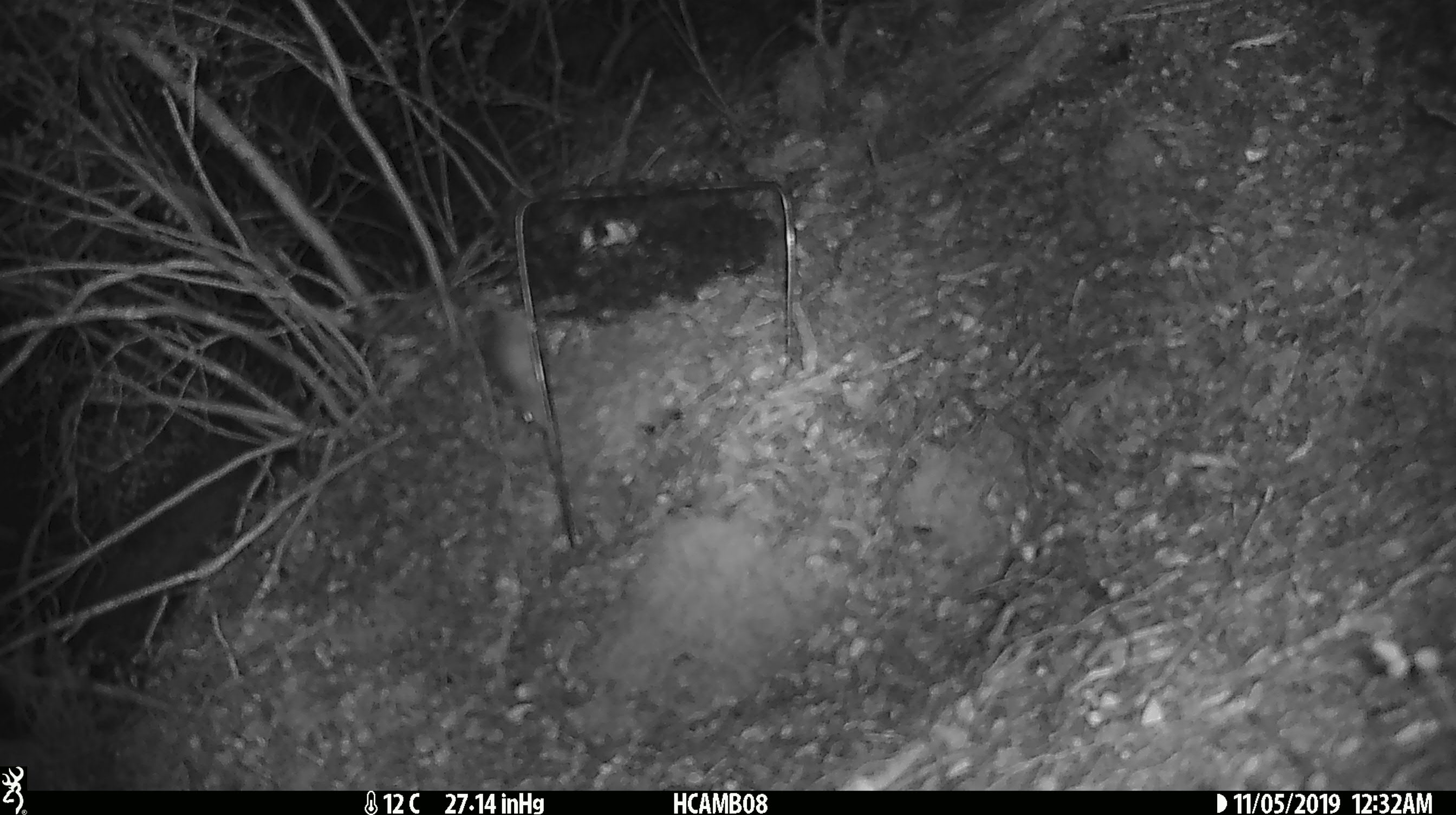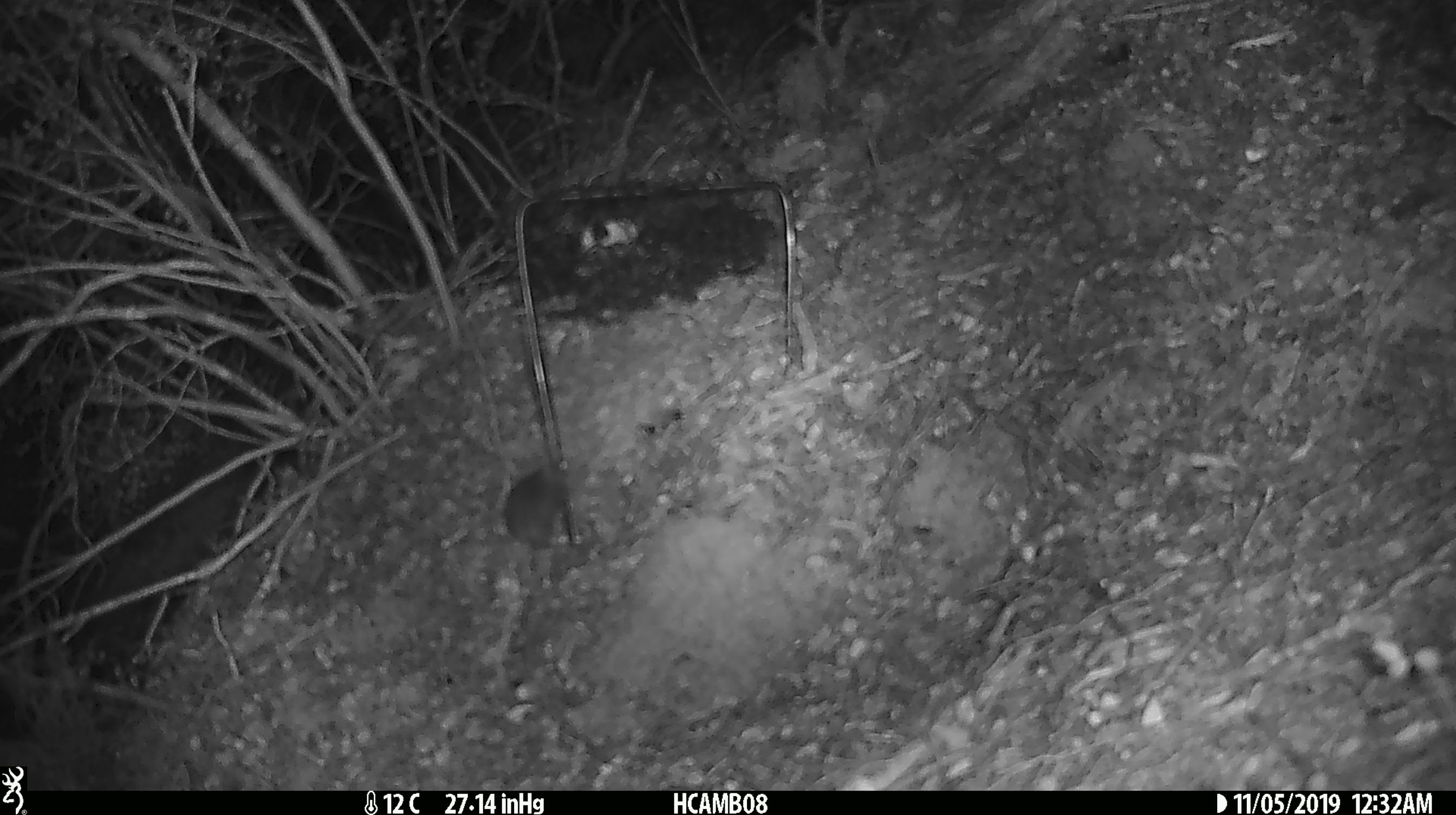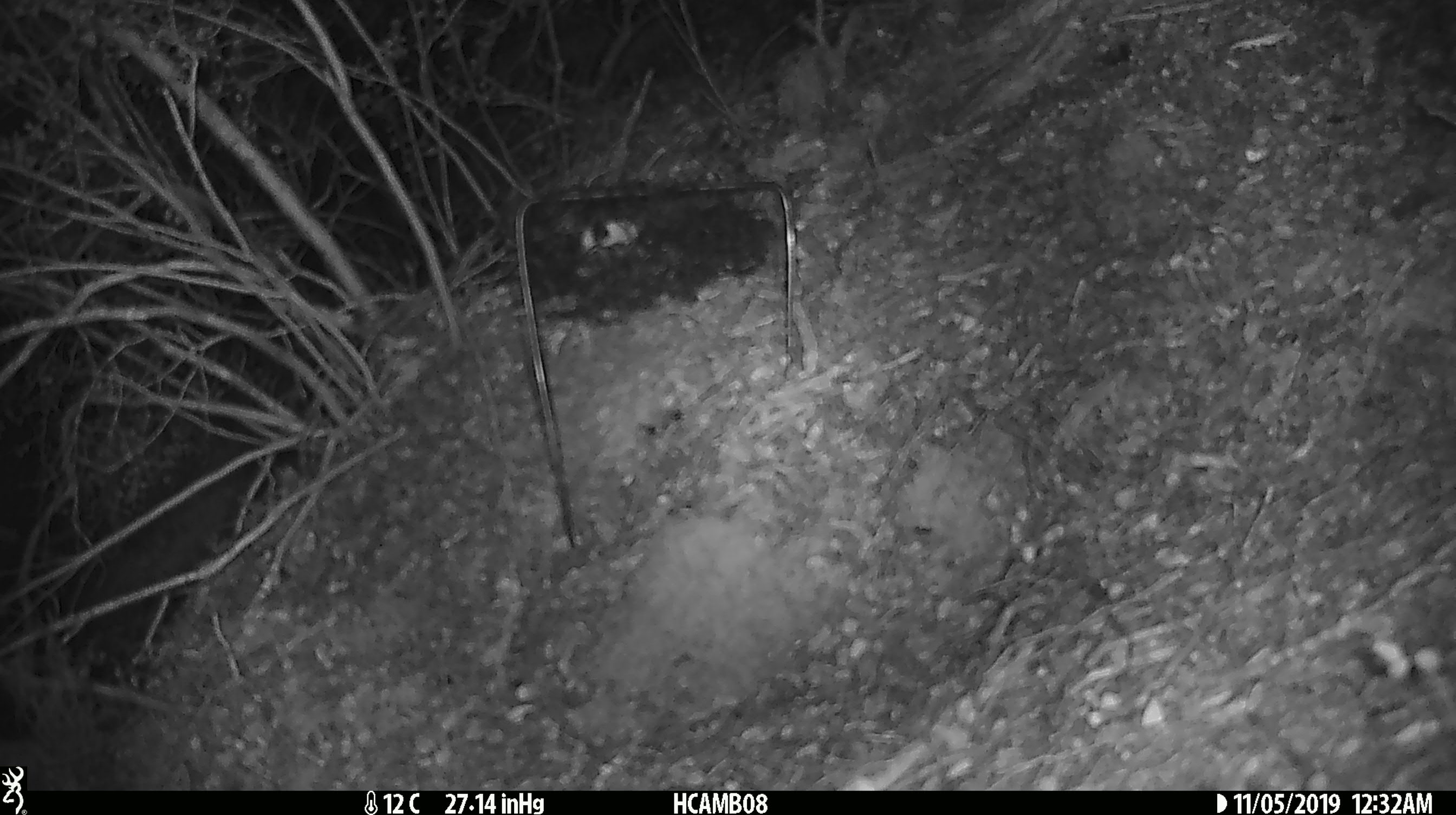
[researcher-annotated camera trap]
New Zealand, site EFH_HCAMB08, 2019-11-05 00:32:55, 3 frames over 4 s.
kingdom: Animalia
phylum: Chordata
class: Mammalia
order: Rodentia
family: Muridae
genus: Mus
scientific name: Mus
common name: mouse